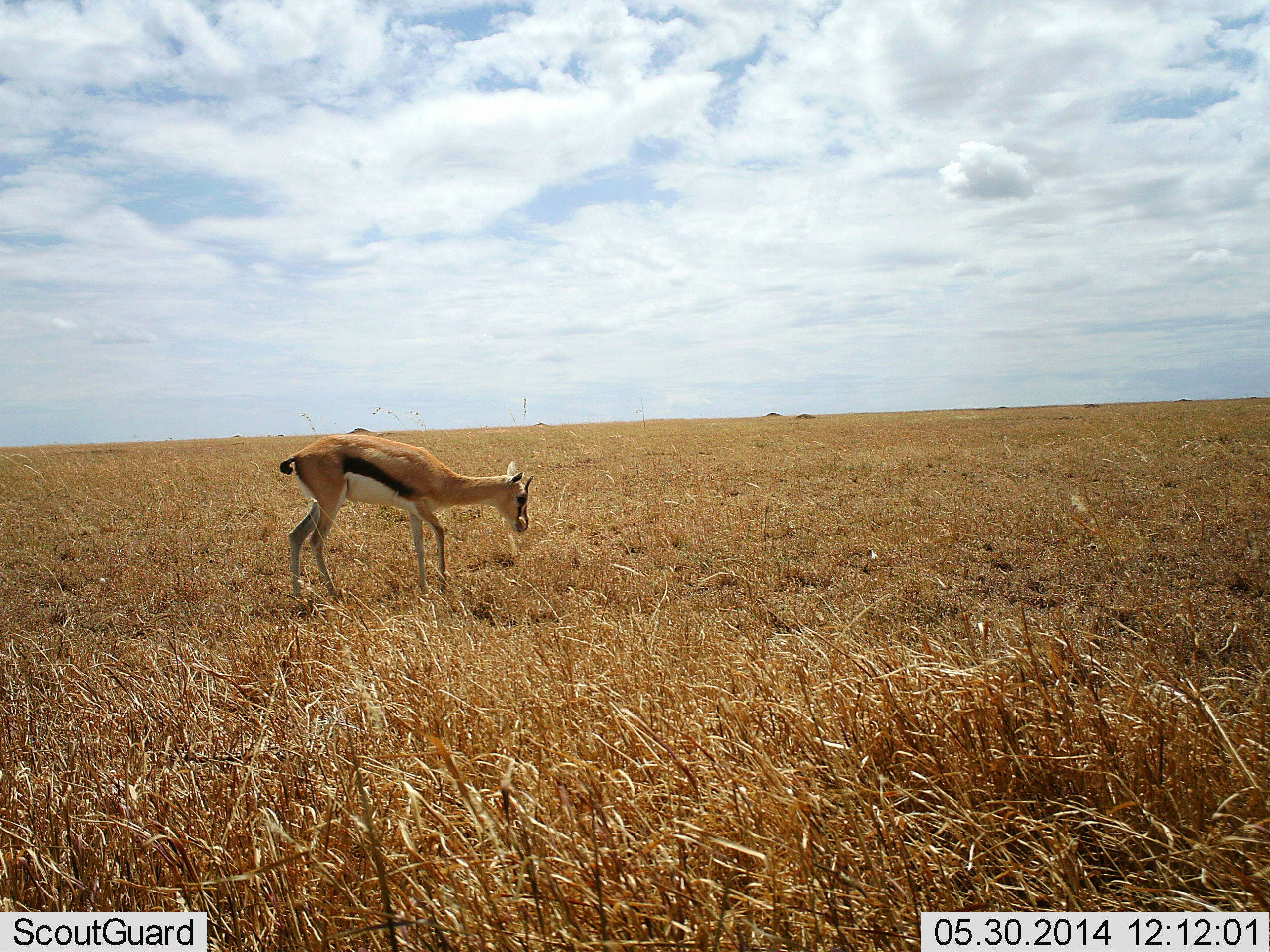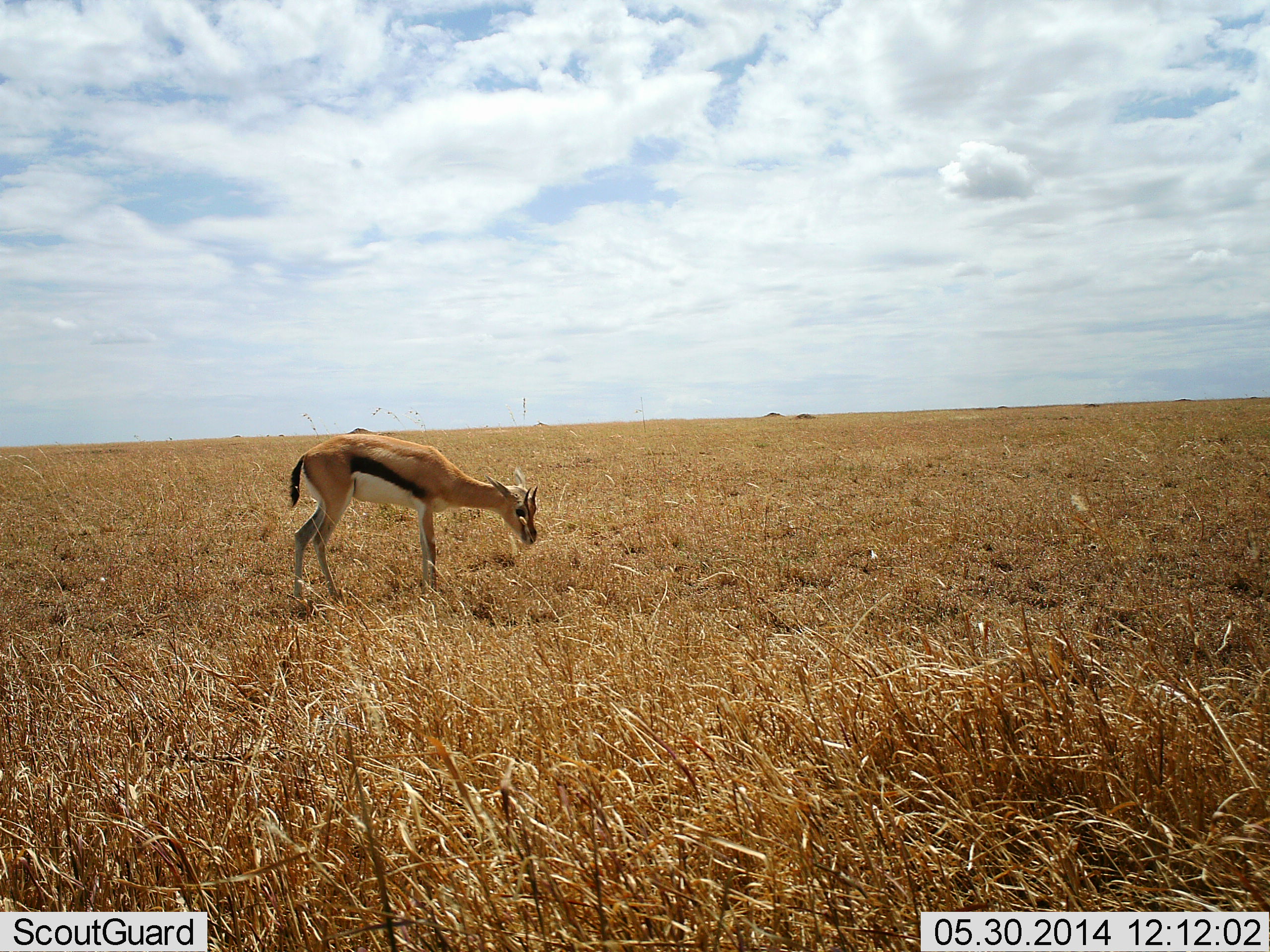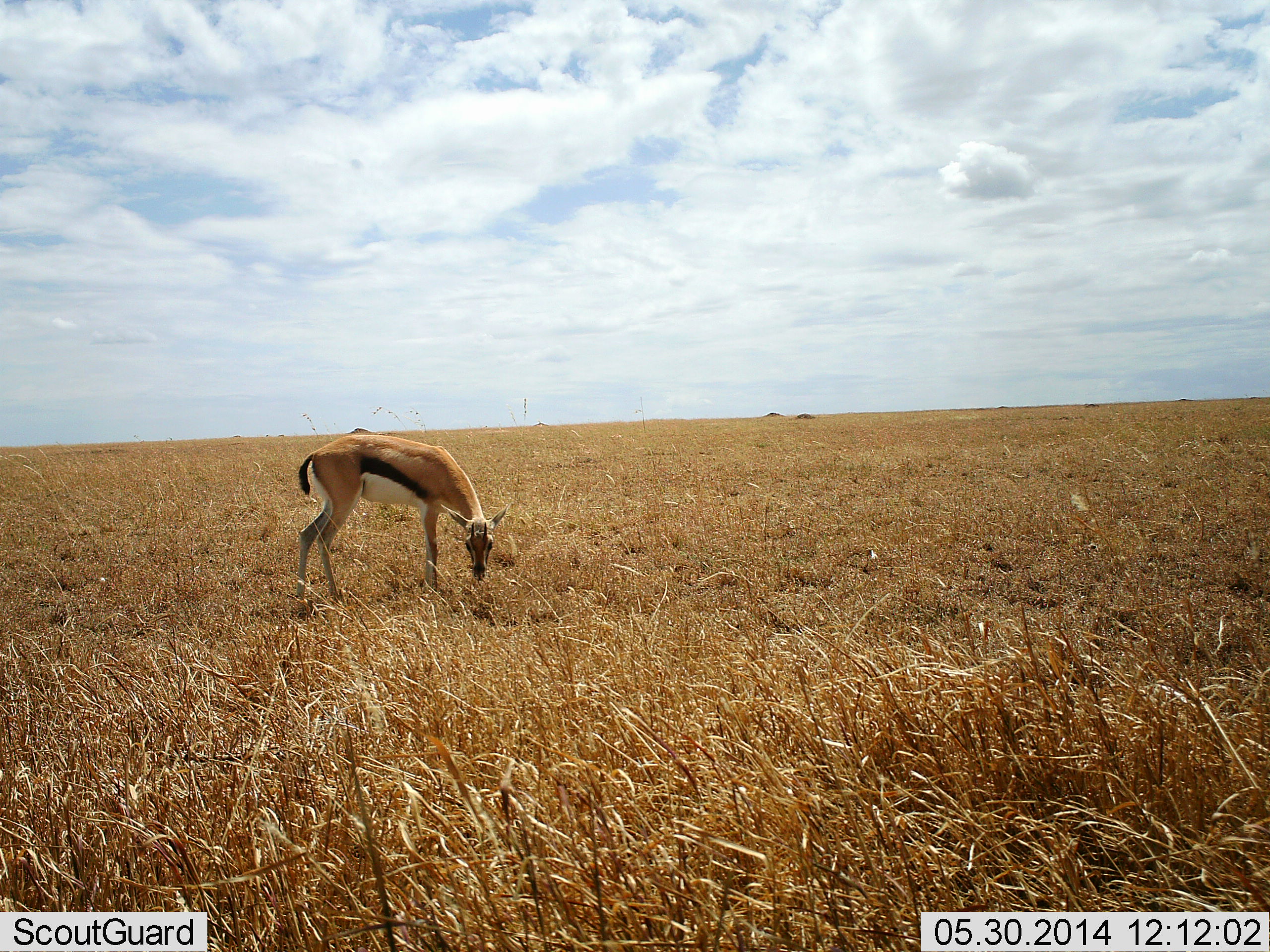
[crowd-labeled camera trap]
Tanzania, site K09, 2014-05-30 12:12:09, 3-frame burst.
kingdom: Animalia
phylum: Chordata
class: Mammalia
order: Artiodactyla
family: Bovidae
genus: Eudorcas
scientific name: Eudorcas thomsonii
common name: thomson's gazelle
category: gazellethomsons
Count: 1.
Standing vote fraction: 33%.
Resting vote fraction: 5%.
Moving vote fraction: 3%.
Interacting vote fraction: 3%.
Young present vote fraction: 2%.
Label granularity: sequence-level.